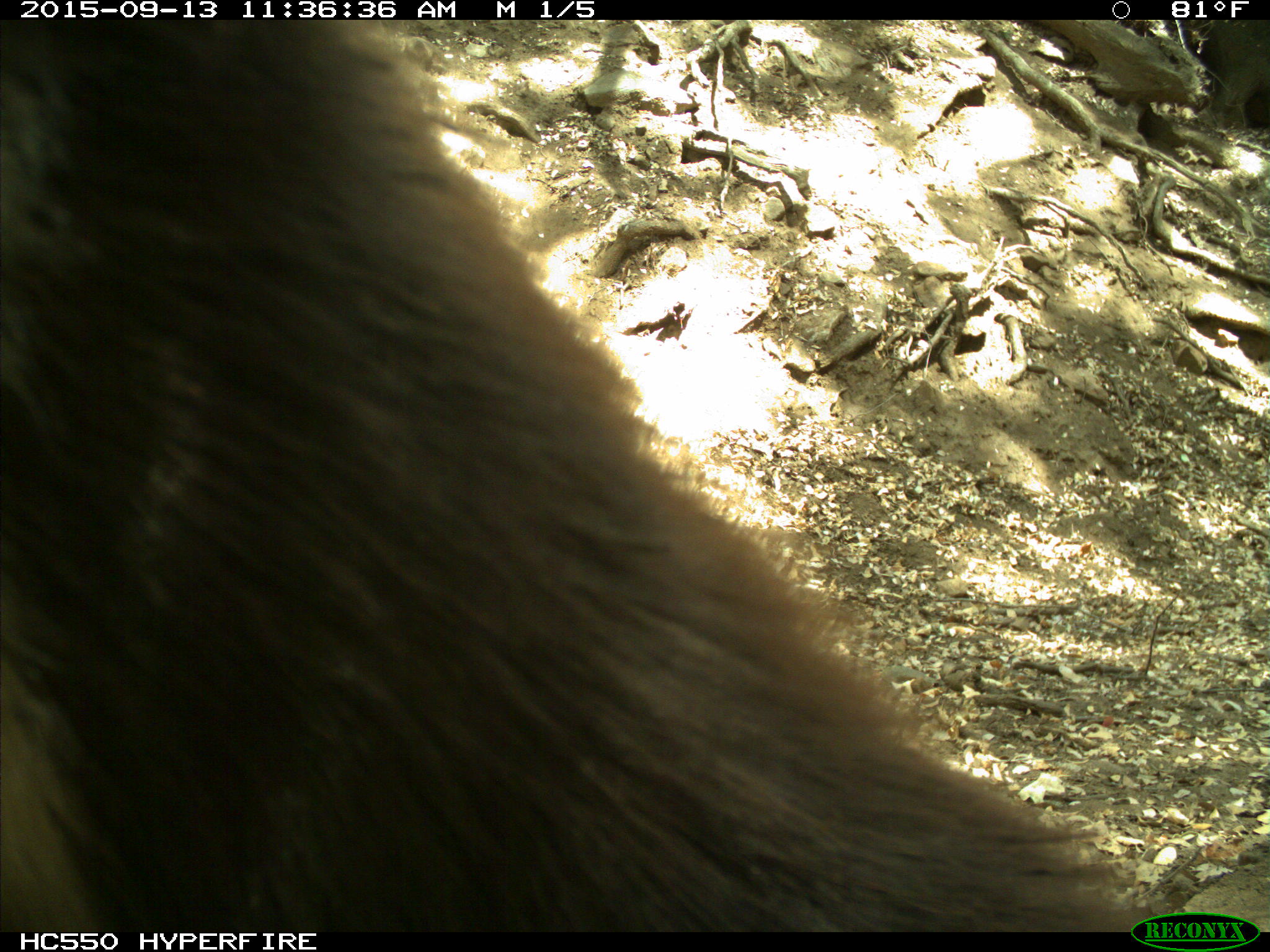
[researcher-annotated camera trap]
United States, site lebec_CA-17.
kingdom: Animalia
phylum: Chordata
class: Mammalia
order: Carnivora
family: Ursidae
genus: Ursus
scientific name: Ursus americanus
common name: american black bear